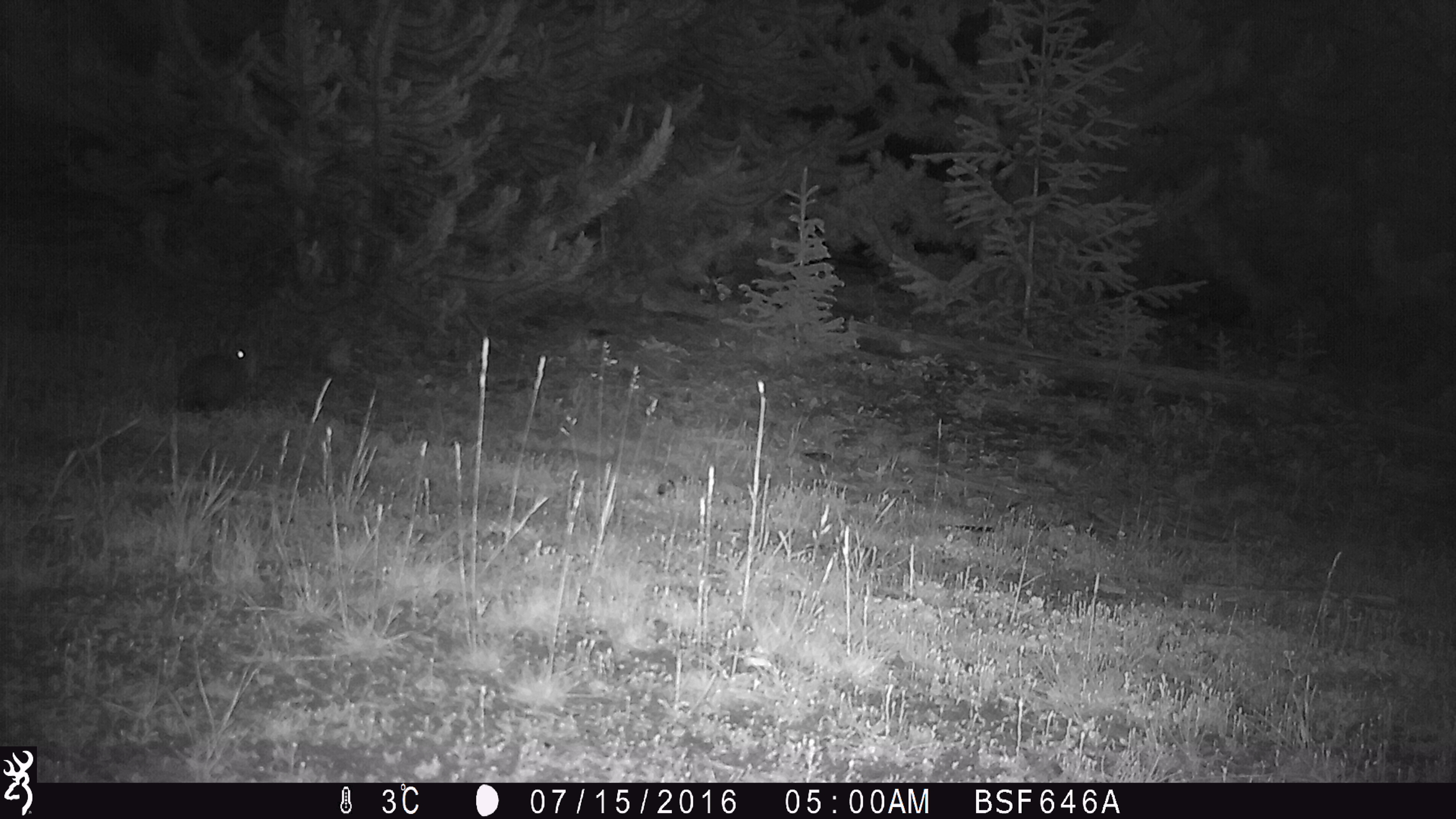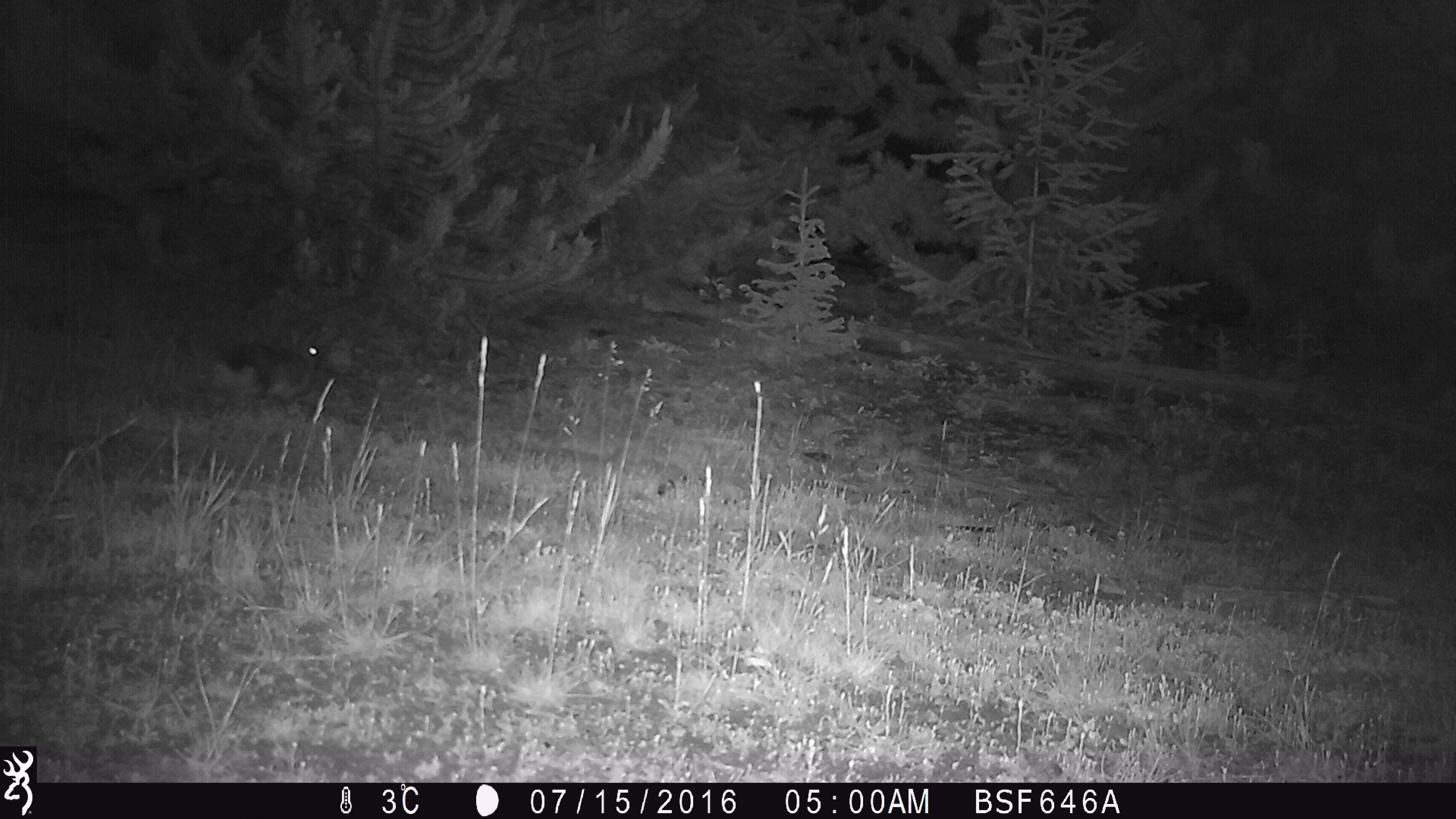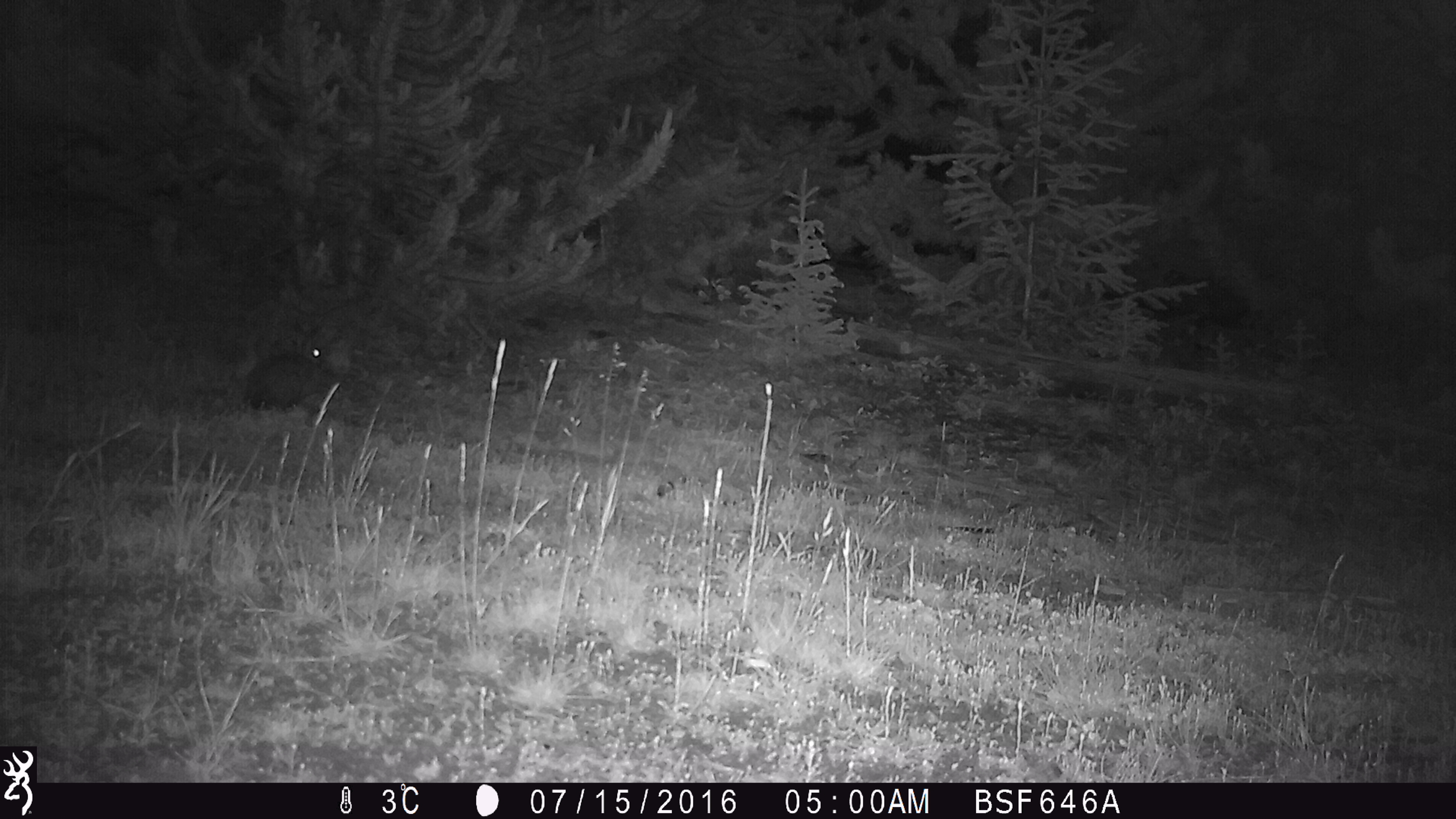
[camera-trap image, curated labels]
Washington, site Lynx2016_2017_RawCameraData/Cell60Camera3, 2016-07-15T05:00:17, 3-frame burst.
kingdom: Animalia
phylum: Chordata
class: Mammalia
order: Lagomorpha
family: Leporidae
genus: Lepus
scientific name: Lepus americanus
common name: snowshoe hare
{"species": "Lepus americanus (snowshoe hare)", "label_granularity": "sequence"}